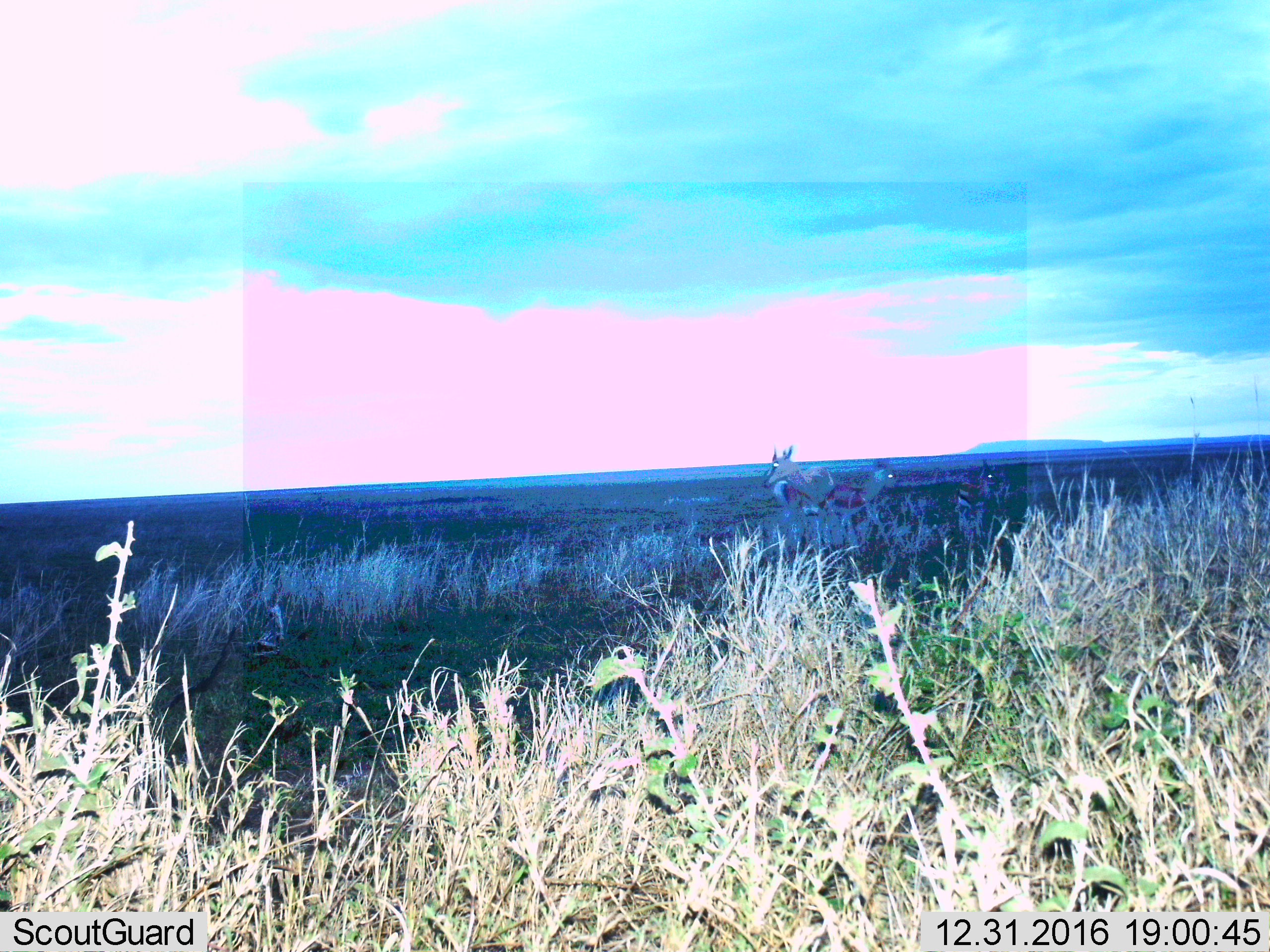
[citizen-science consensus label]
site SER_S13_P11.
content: unidentified animal